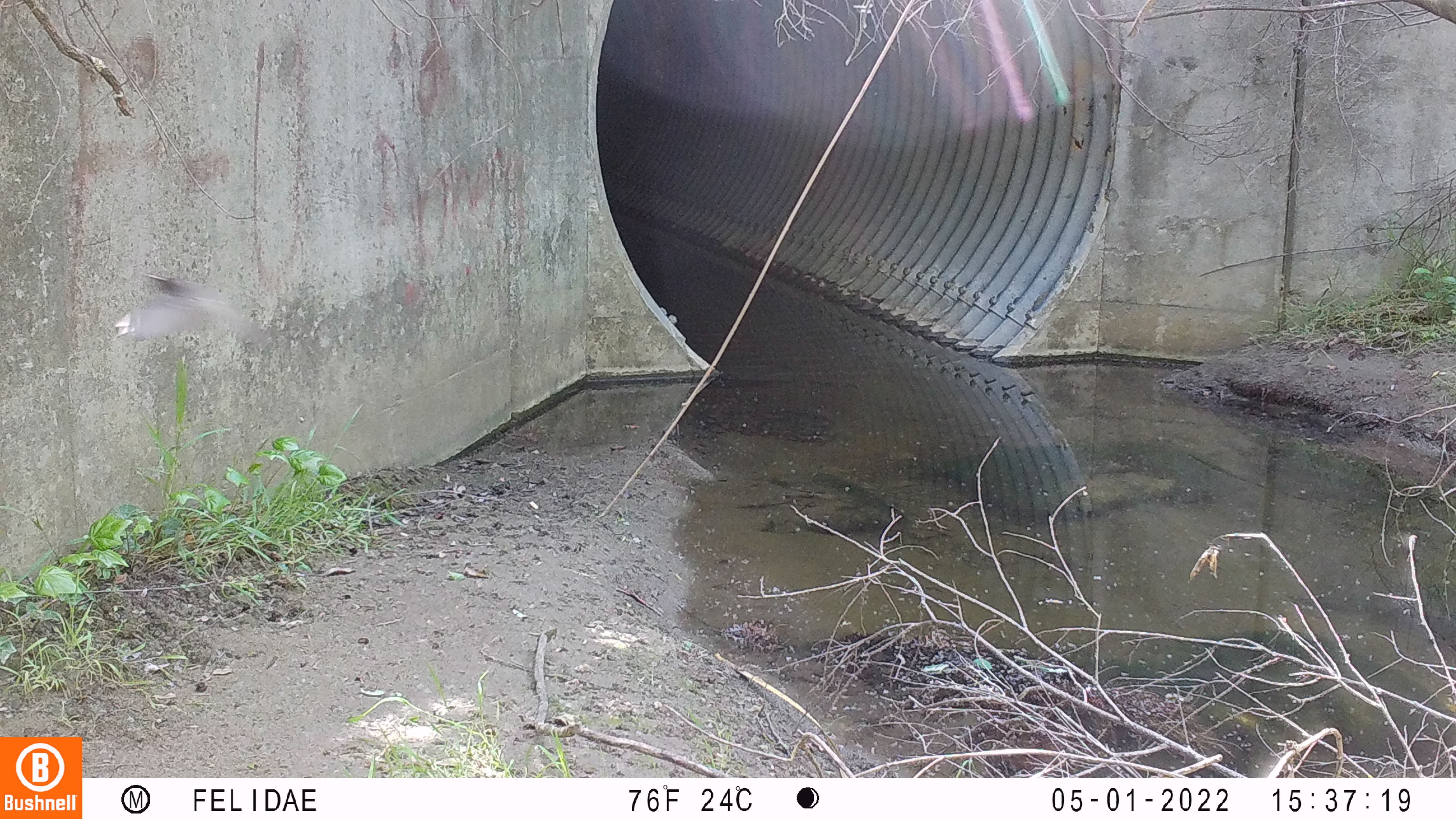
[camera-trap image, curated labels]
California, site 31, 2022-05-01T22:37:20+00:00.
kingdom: Animalia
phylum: Chordata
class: Aves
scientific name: Aves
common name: bird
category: unknown bird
Unknown bird (bird) (Aves).